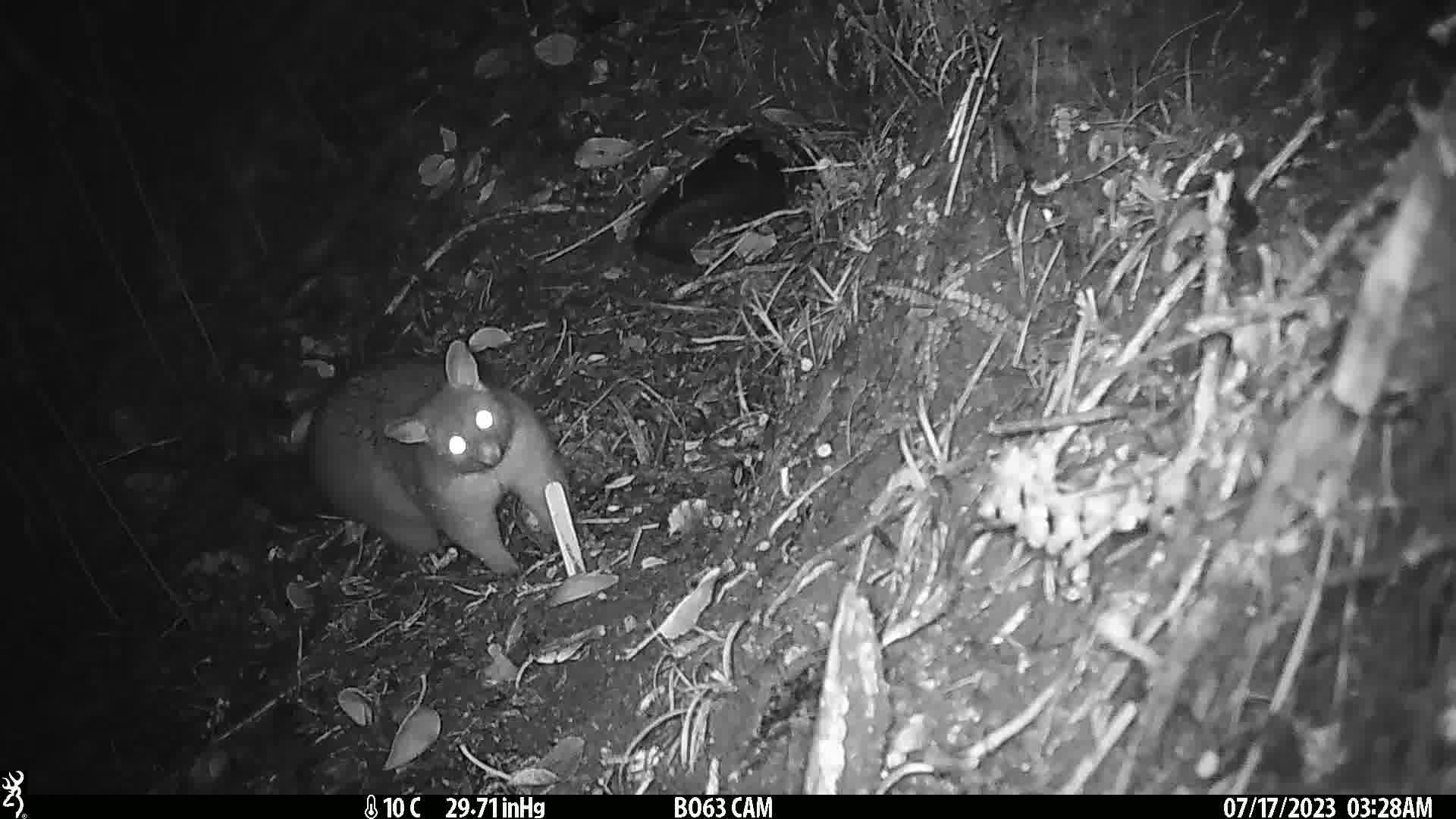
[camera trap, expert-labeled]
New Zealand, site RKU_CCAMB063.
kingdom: Animalia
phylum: Chordata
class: Mammalia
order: Diprotodontia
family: Phalangeridae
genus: Trichosurus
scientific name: Trichosurus vulpecula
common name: common brushtail possum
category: possum